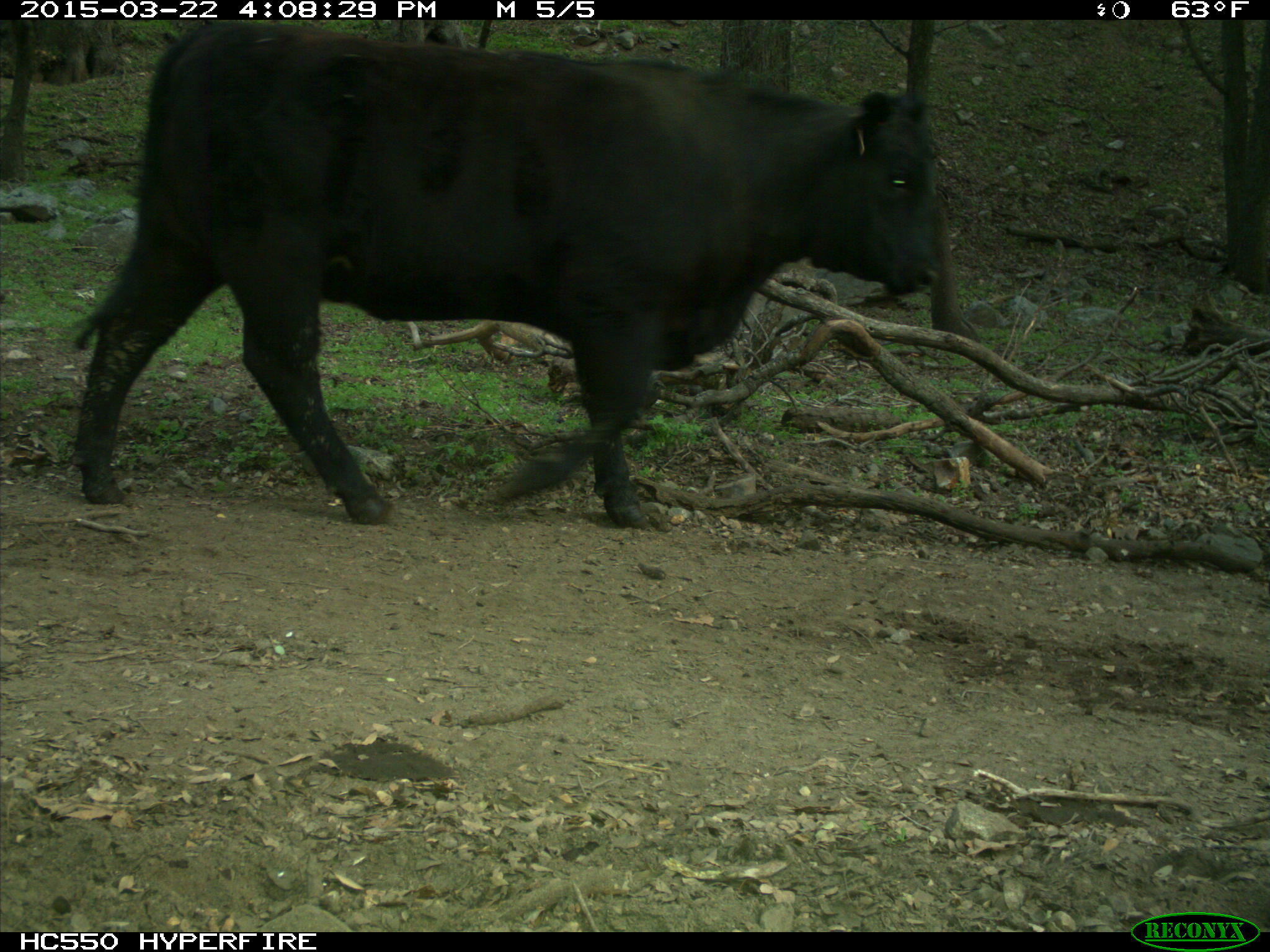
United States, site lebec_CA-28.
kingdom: Animalia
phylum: Chordata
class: Mammalia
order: Artiodactyla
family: Bovidae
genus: Bos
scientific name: Bos taurus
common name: domestic cow